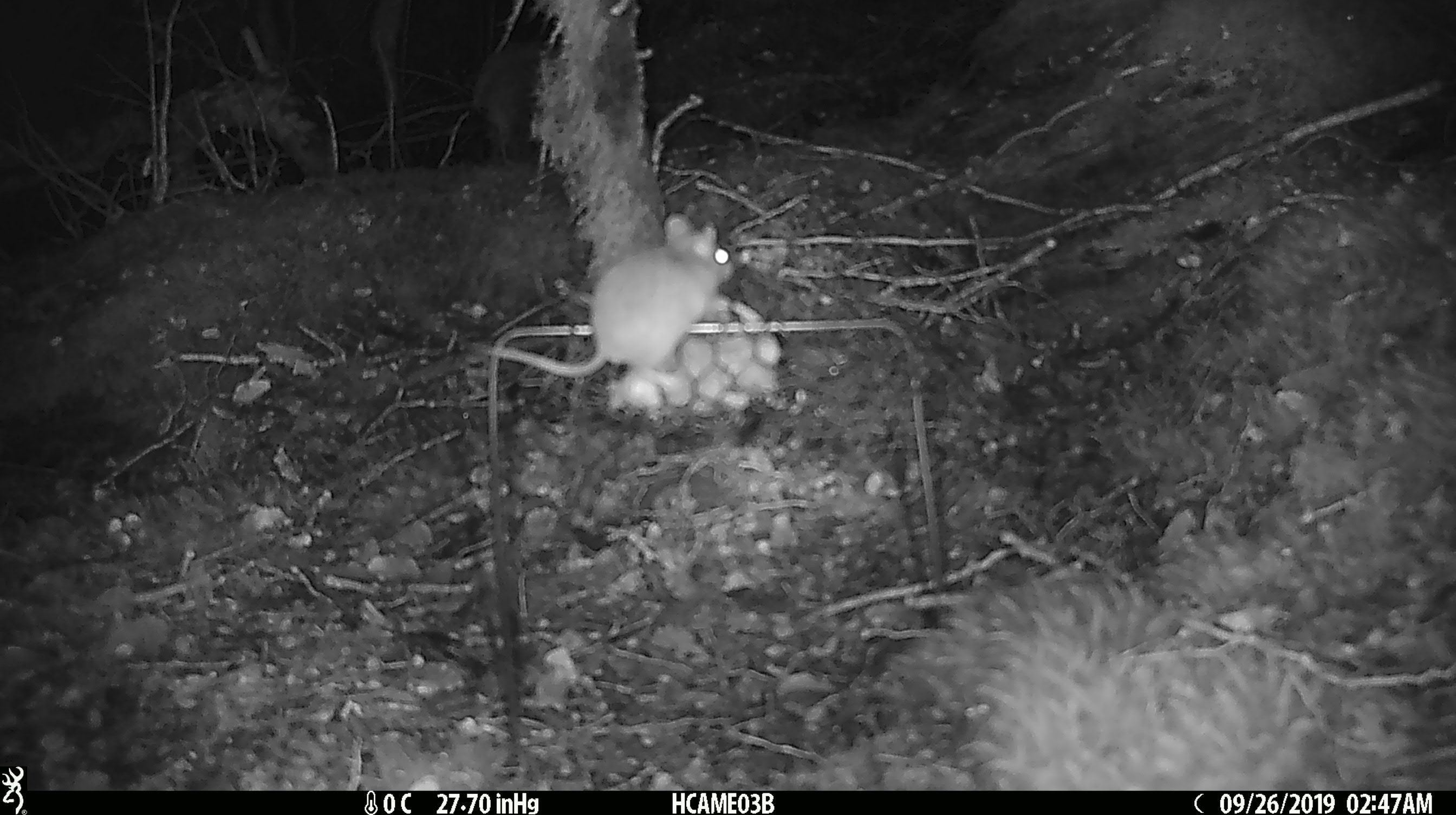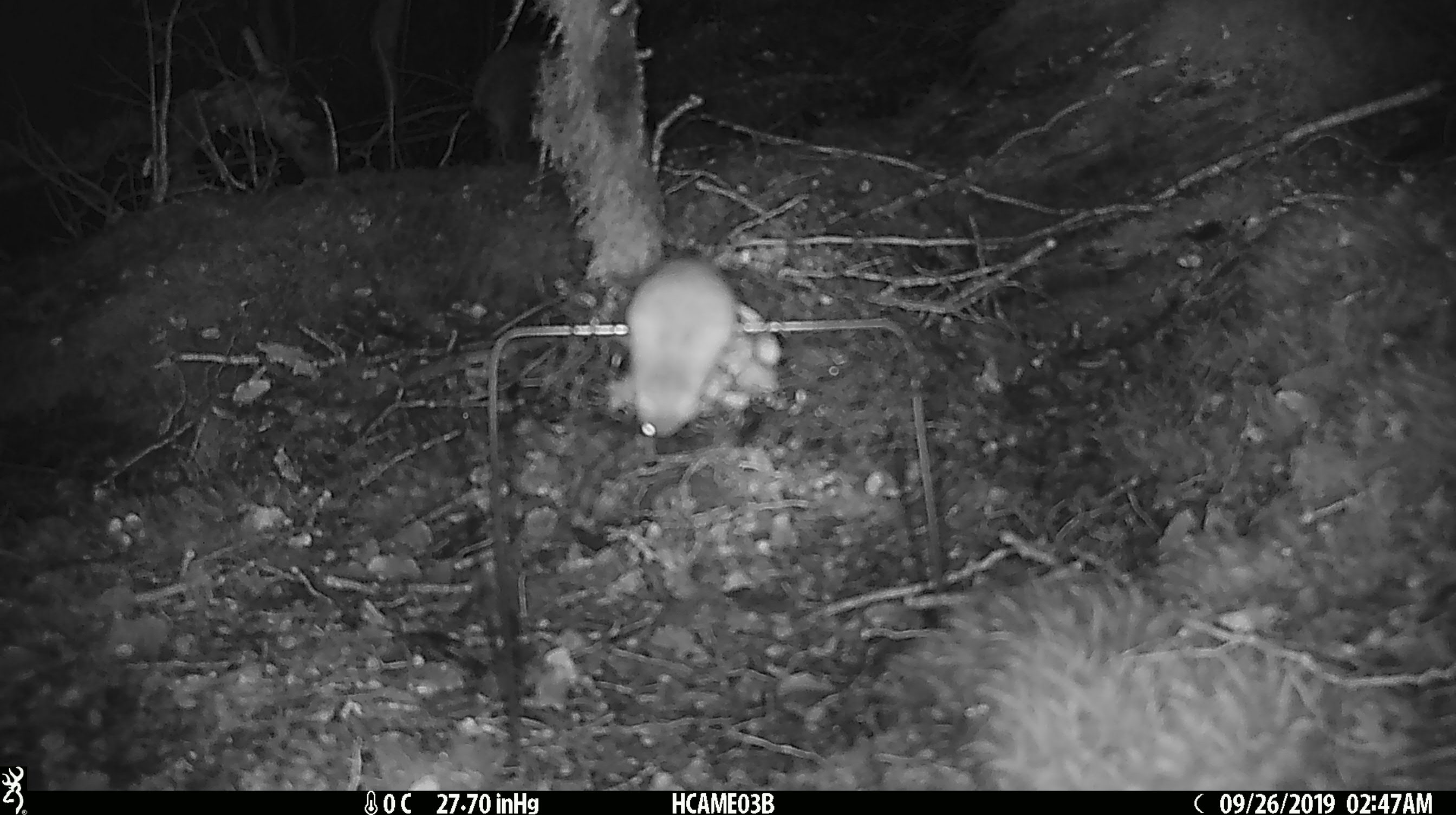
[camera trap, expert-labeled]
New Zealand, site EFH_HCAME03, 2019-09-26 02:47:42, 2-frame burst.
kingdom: Animalia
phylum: Chordata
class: Mammalia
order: Rodentia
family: Muridae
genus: Mus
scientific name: Mus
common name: mouse